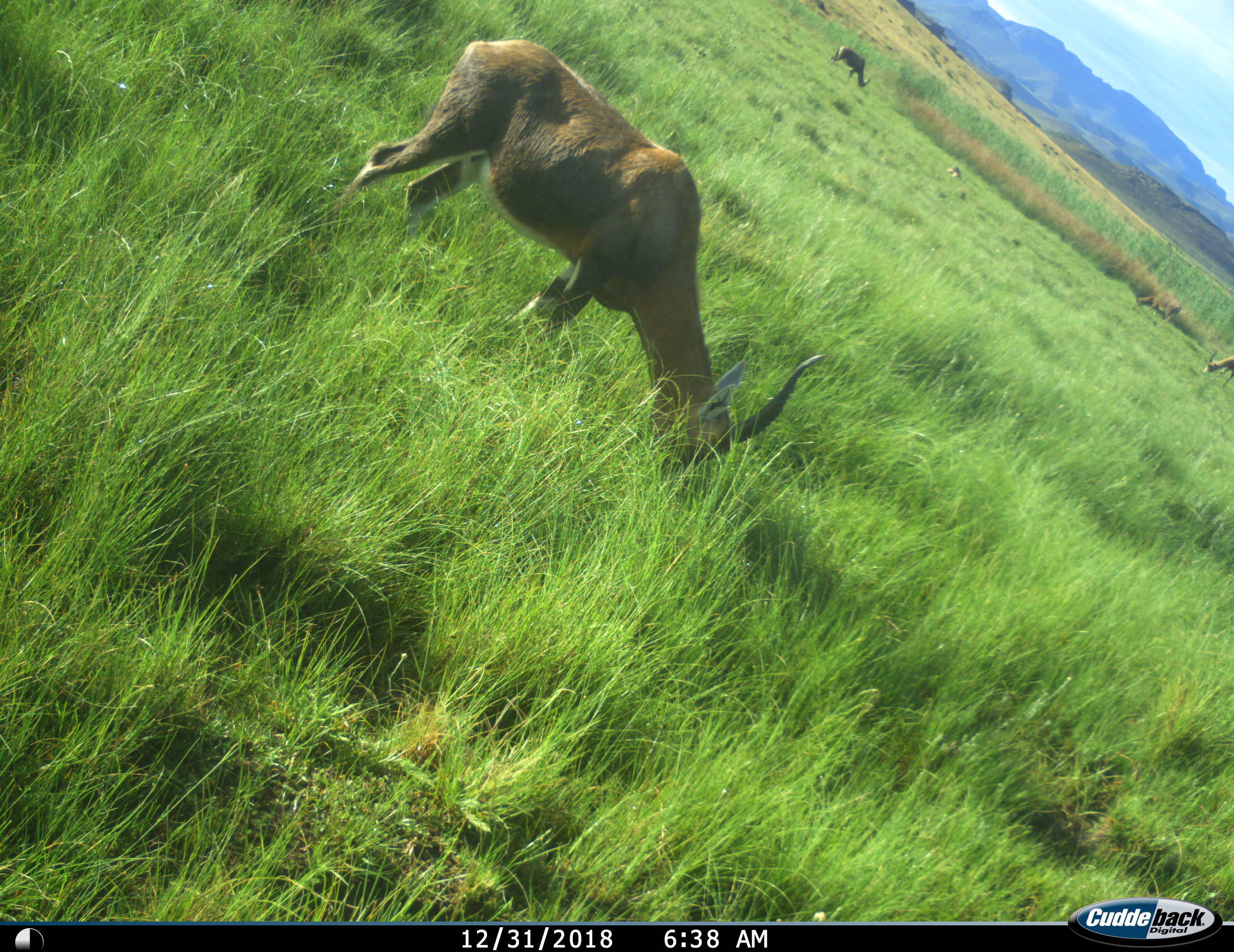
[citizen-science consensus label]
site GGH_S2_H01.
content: unidentified animal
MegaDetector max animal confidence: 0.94